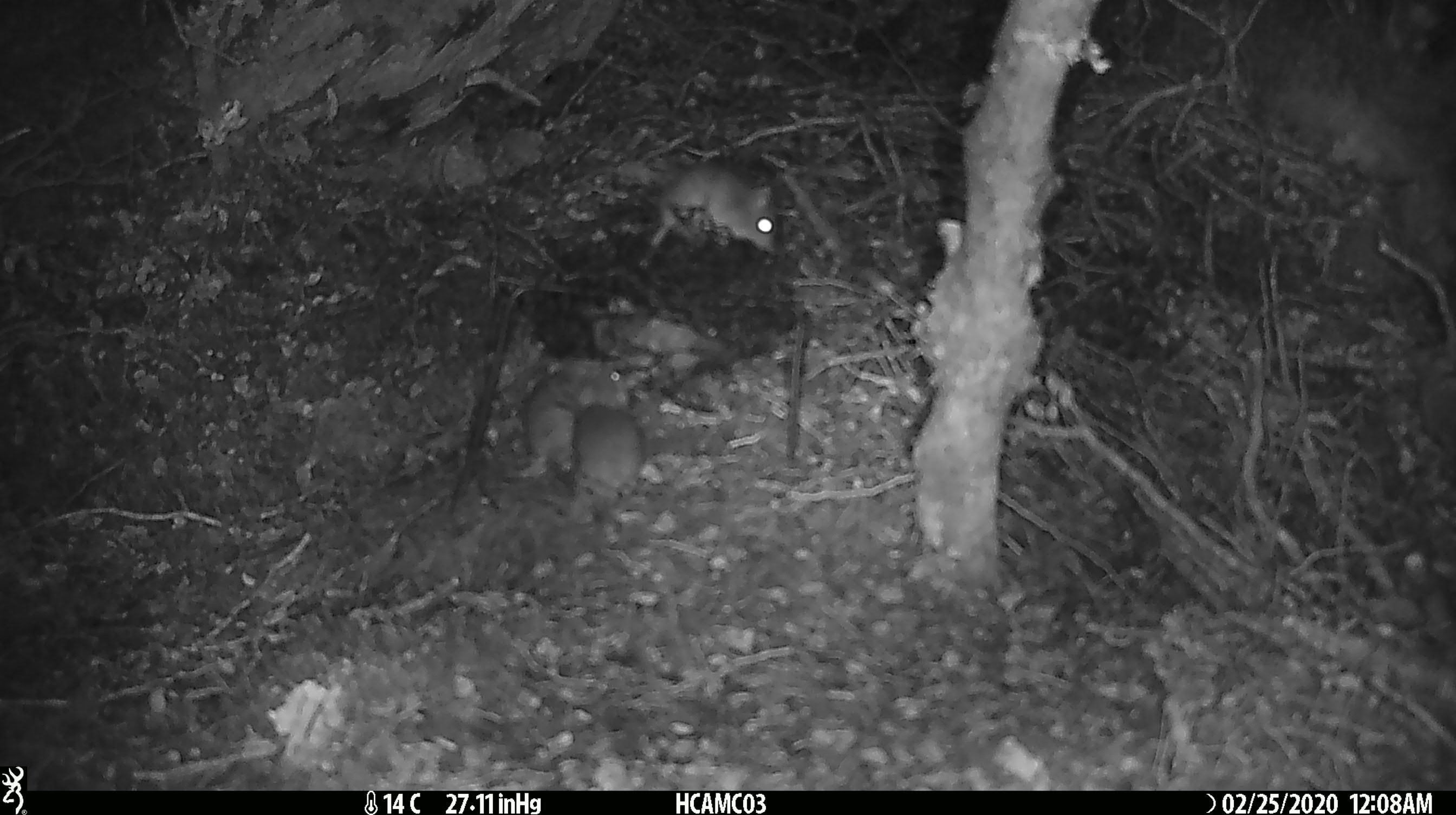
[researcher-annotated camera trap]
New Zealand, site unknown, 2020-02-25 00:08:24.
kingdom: Animalia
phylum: Chordata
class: Mammalia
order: Rodentia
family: Muridae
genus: Mus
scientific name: Mus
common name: mouse